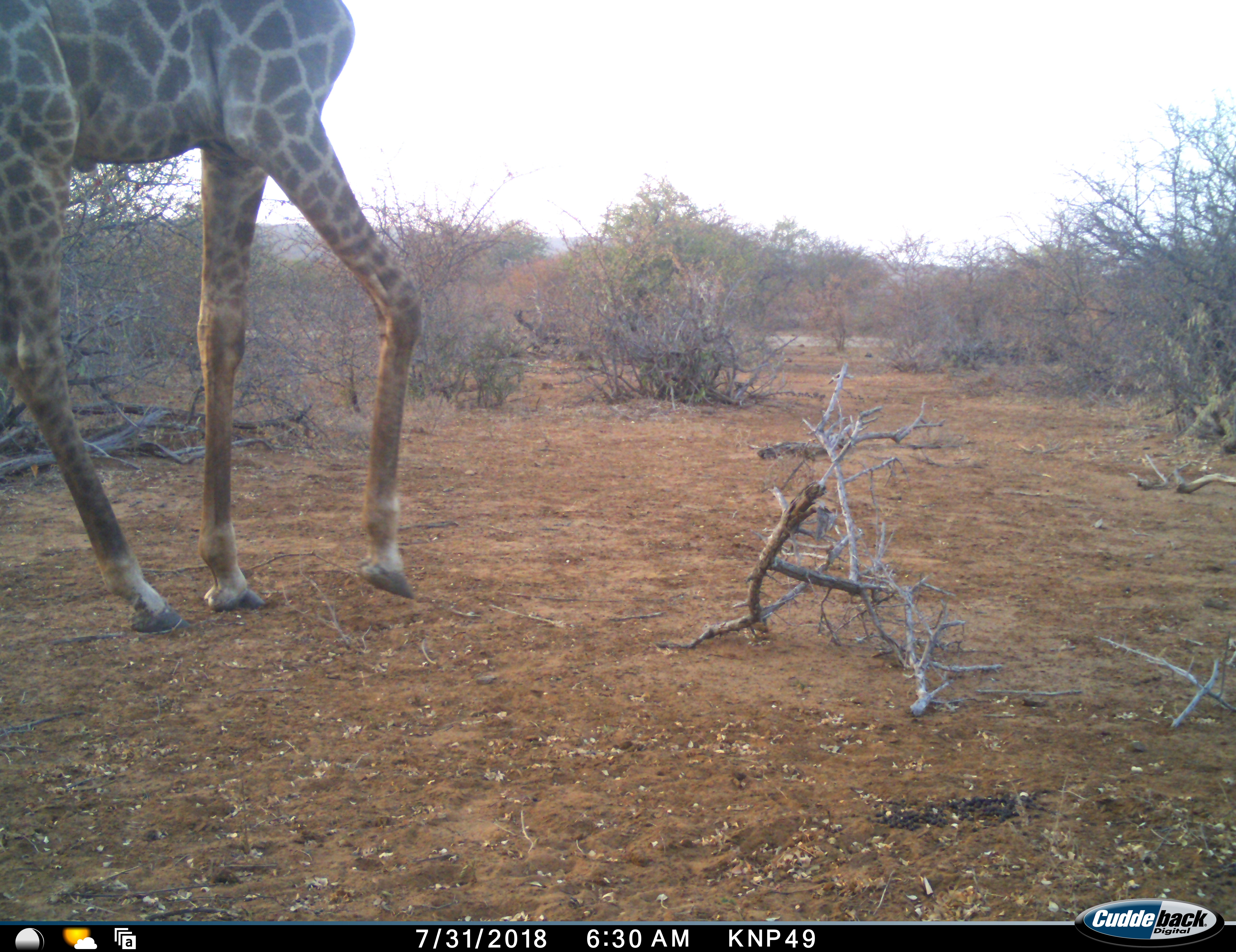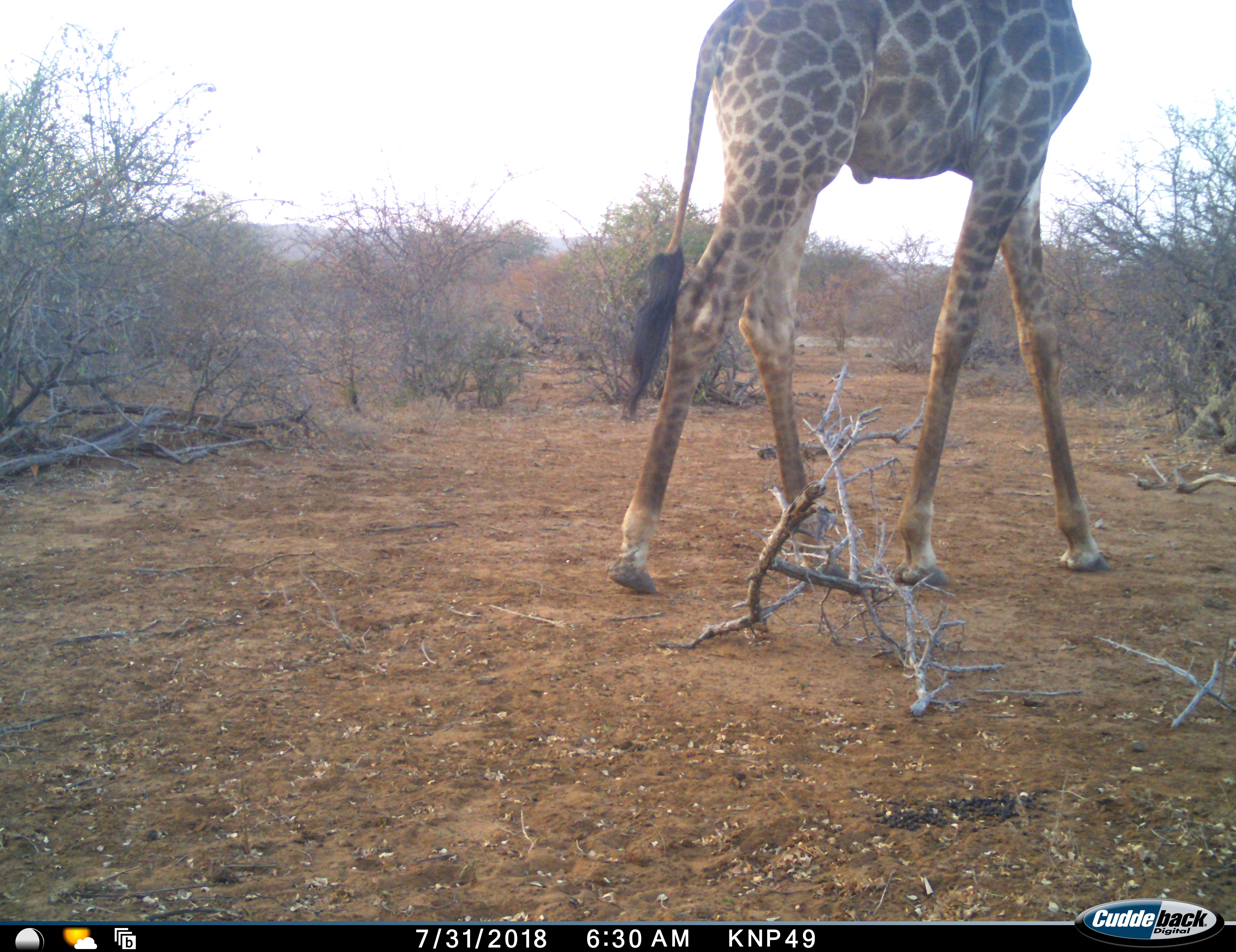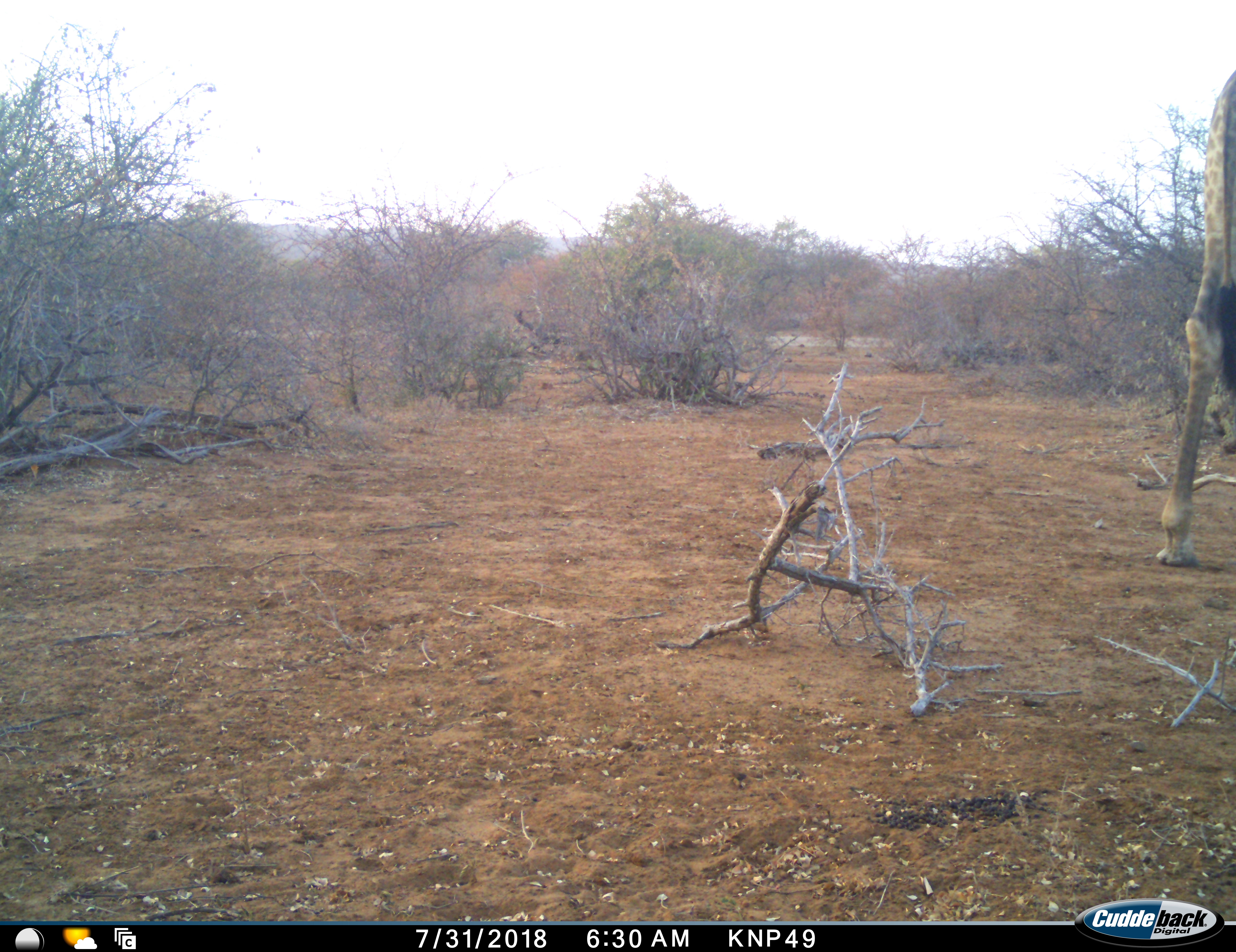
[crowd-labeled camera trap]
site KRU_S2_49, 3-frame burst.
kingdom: Animalia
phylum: Chordata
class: Mammalia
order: Artiodactyla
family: Giraffidae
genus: Giraffa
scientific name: Giraffa camelopardalis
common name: giraffe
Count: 1.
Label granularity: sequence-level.